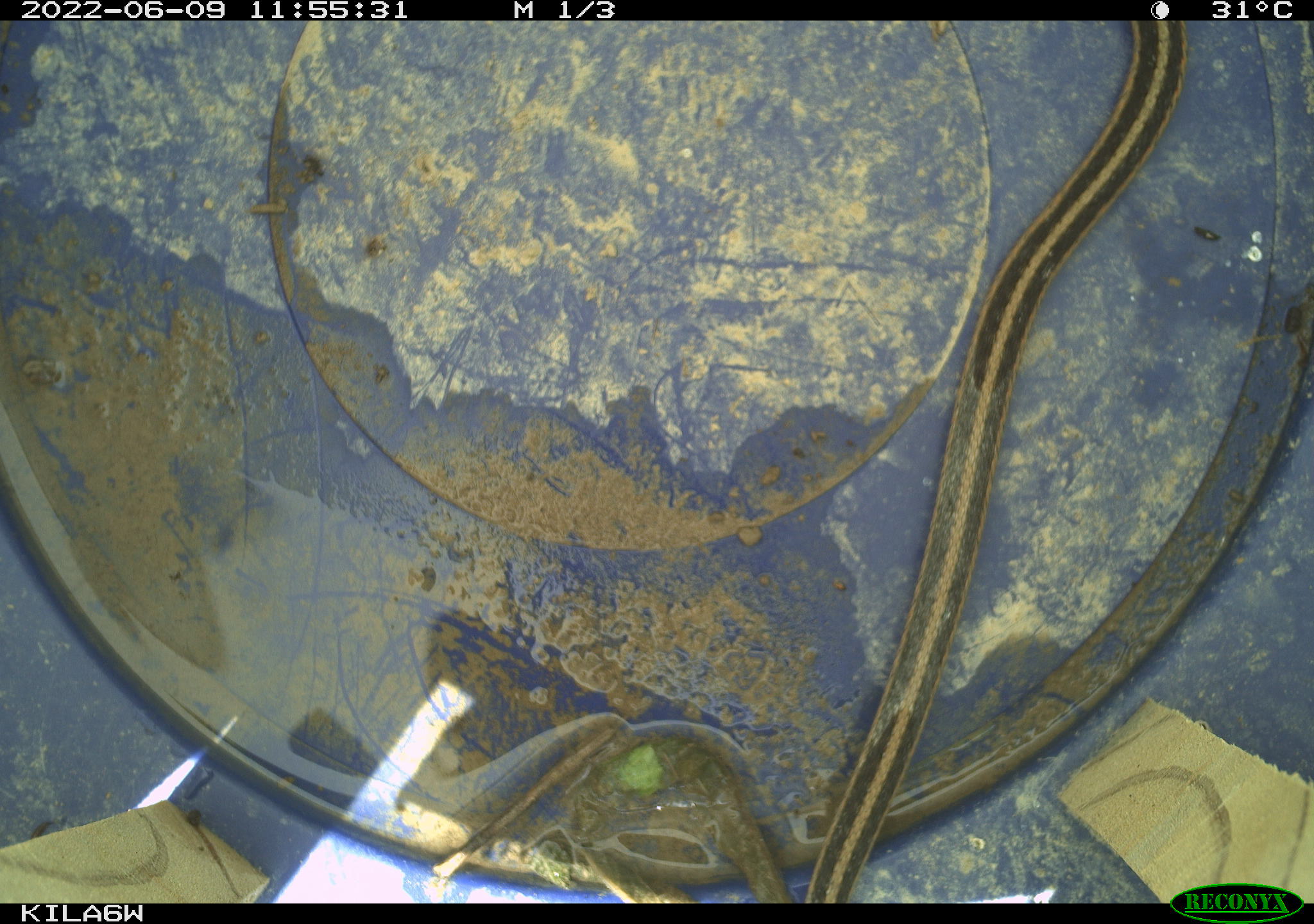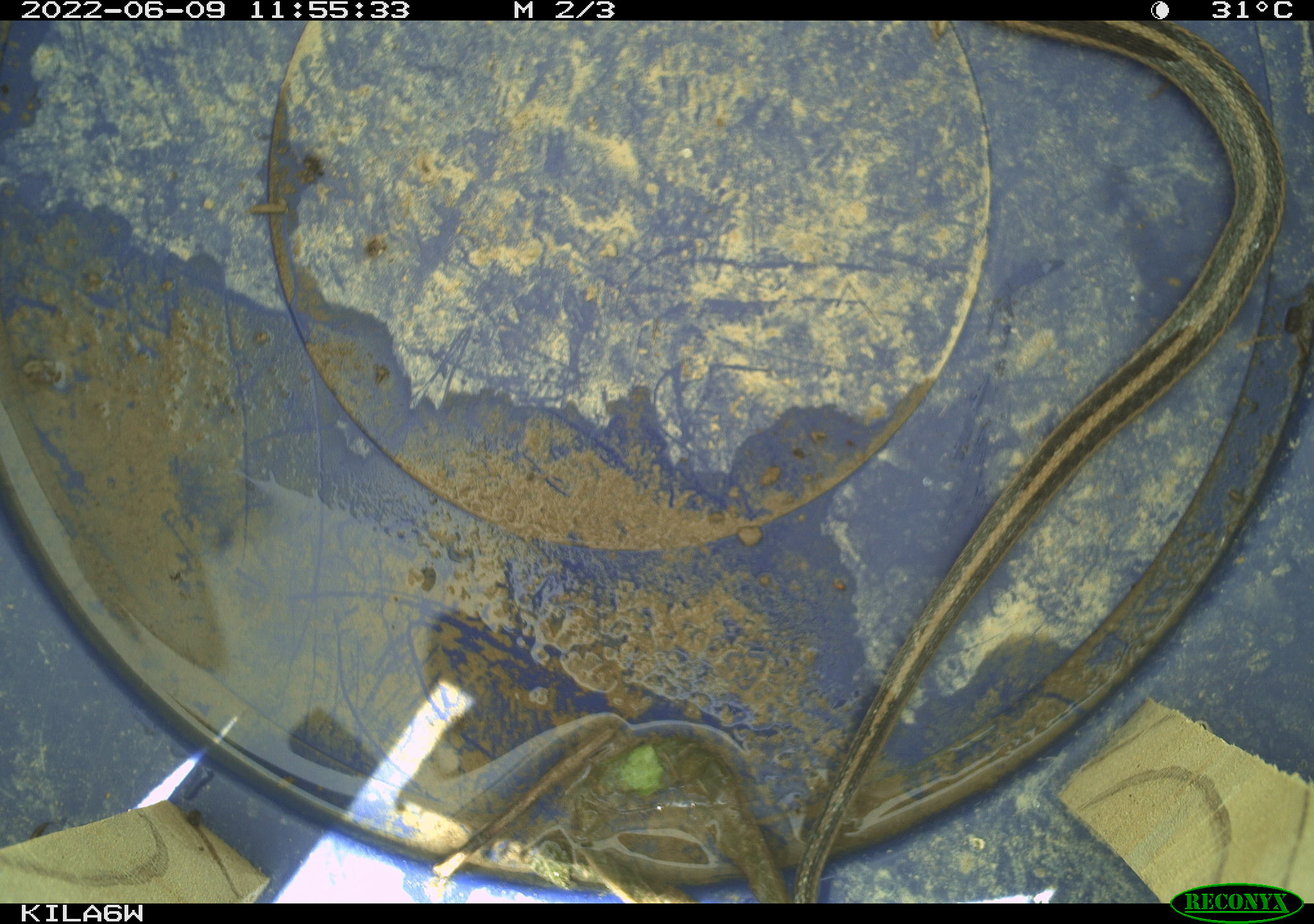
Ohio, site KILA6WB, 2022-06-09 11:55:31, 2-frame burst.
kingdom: Animalia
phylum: Chordata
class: Reptilia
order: Squamata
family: Colubridae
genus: Thamnophis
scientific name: Thamnophis sirtalis sirtalis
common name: eastern gartersnake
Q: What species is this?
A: Eastern gartersnake (Thamnophis sirtalis sirtalis).